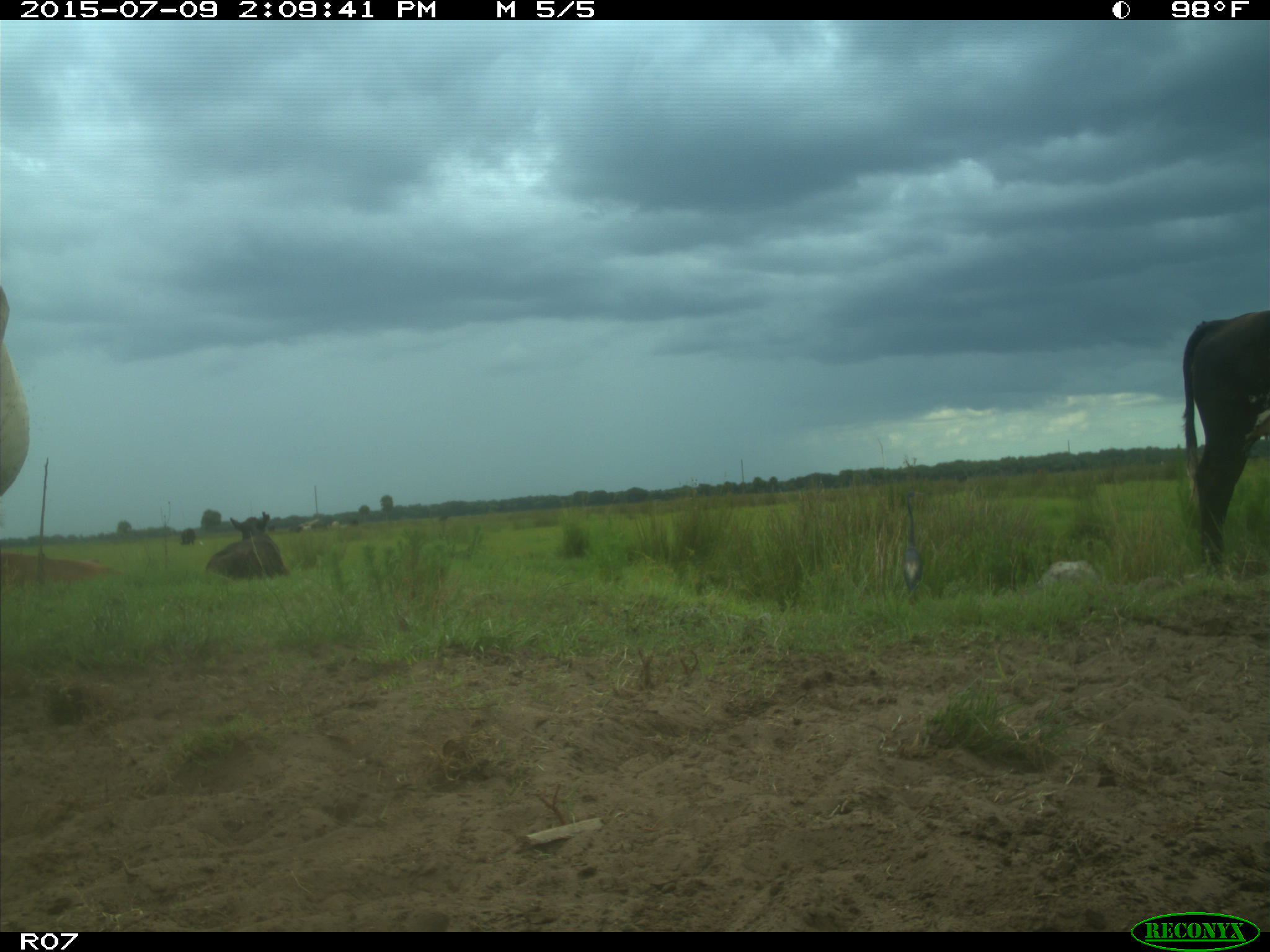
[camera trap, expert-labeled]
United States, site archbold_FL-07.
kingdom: Animalia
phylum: Chordata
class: Mammalia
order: Artiodactyla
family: Bovidae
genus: Bos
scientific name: Bos taurus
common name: domestic cow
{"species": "Bos taurus (domestic cow)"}